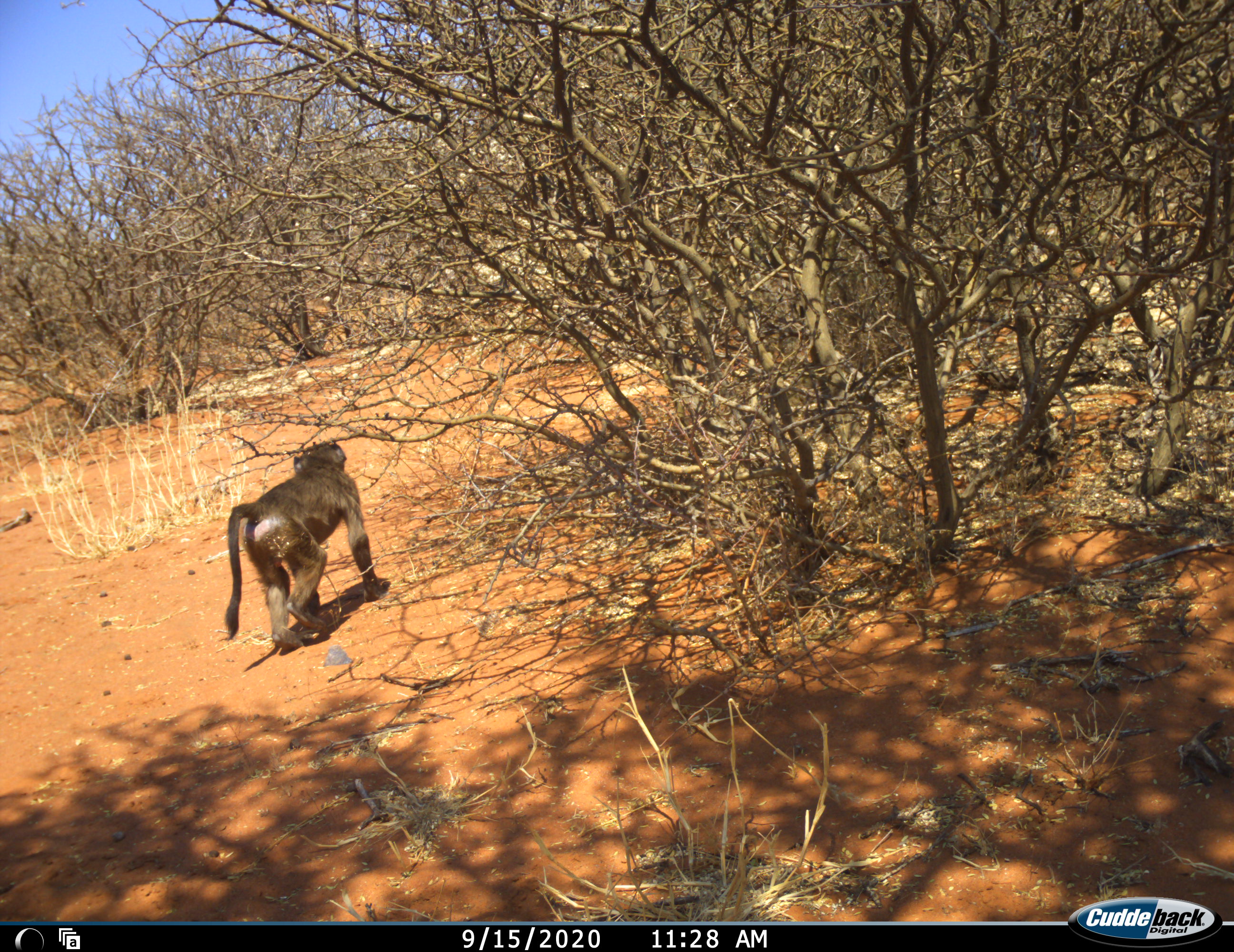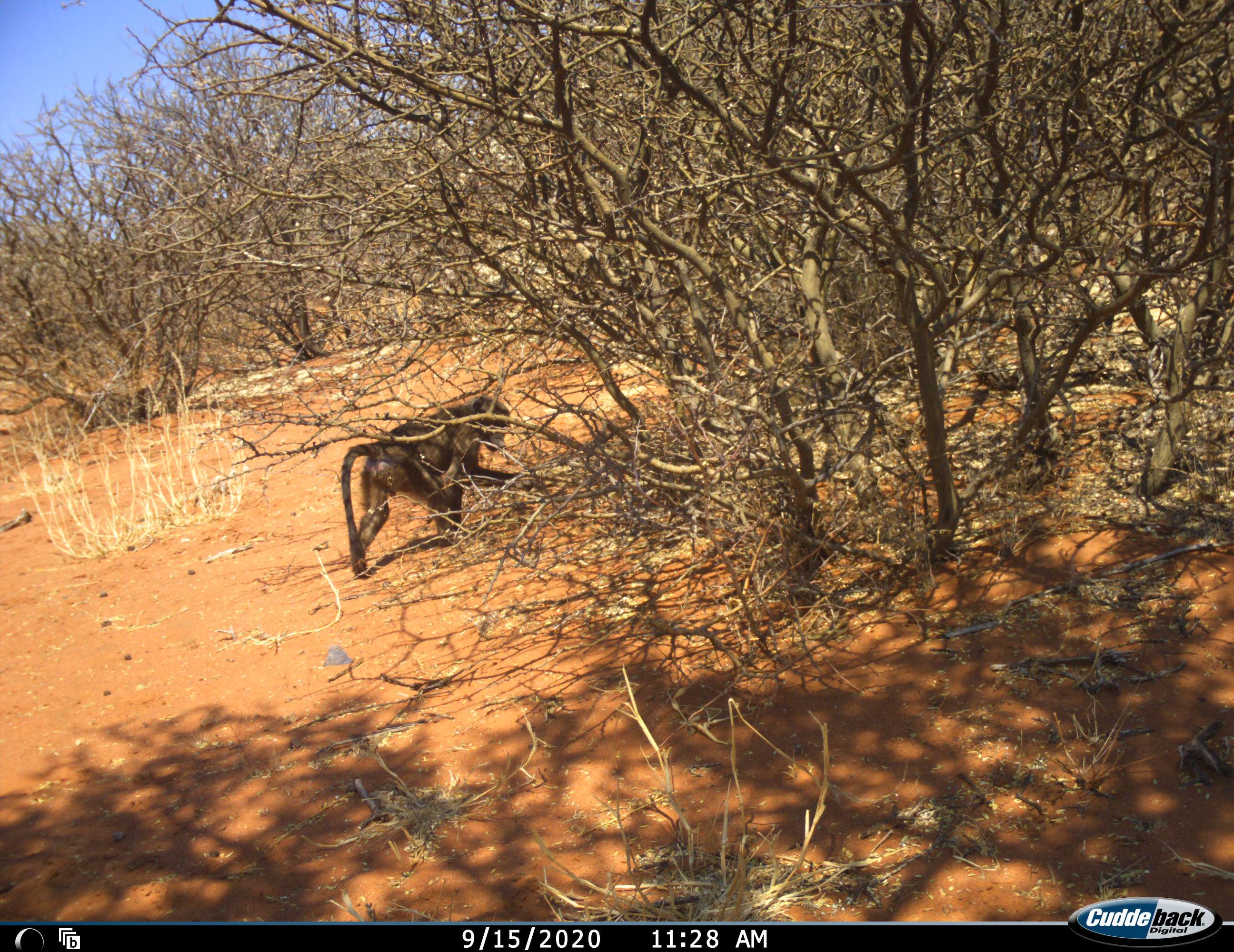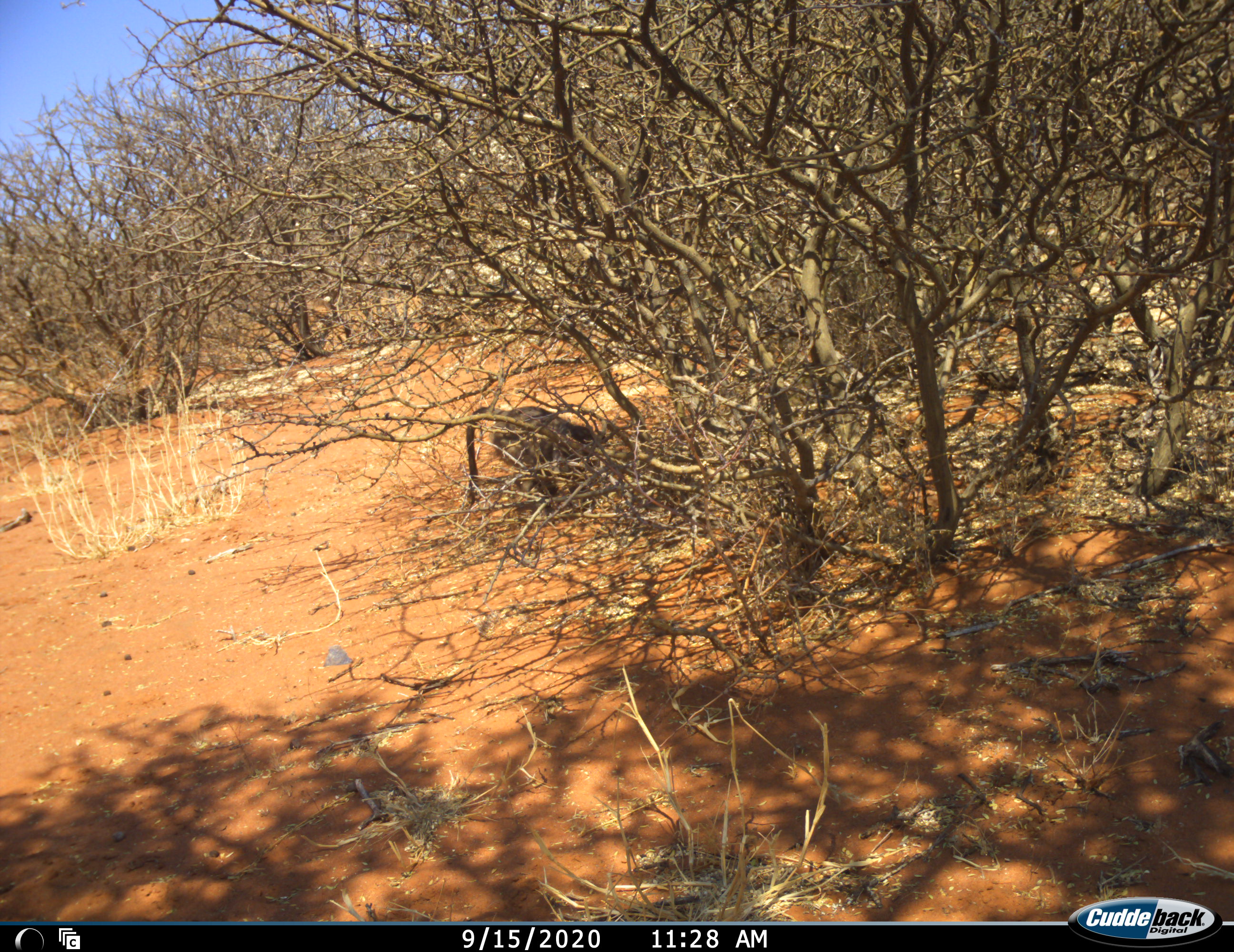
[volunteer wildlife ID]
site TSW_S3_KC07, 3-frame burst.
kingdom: Animalia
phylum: Chordata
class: Mammalia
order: Primates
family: Cercopithecidae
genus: Papio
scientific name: Papio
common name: baboon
Baboon (Papio), count 1. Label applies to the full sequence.